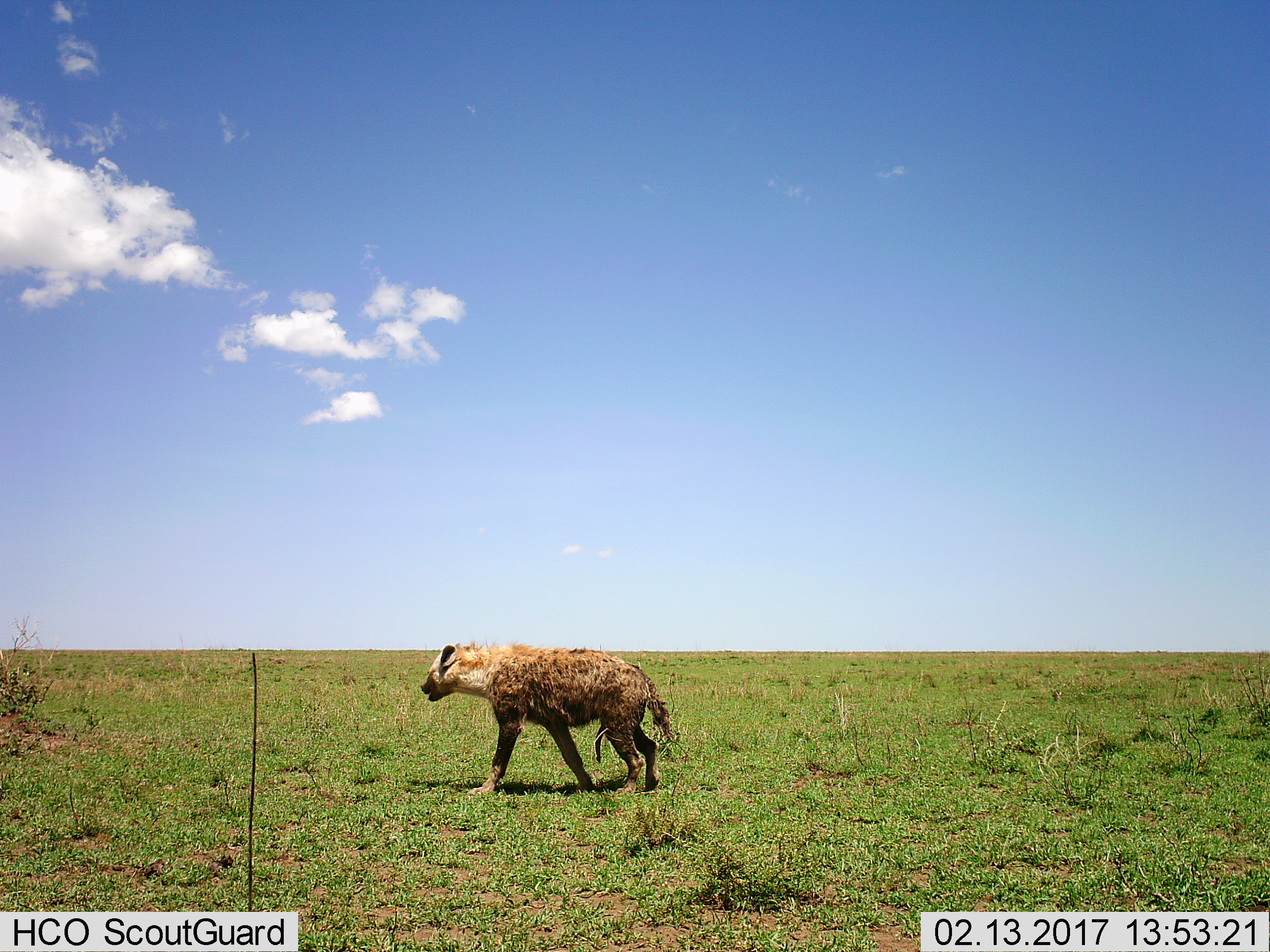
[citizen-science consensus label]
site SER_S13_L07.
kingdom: Animalia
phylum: Chordata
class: Mammalia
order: Carnivora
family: Hyaenidae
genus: Crocuta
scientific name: Crocuta crocuta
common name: spotted hyena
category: hyenaspotted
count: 1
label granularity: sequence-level